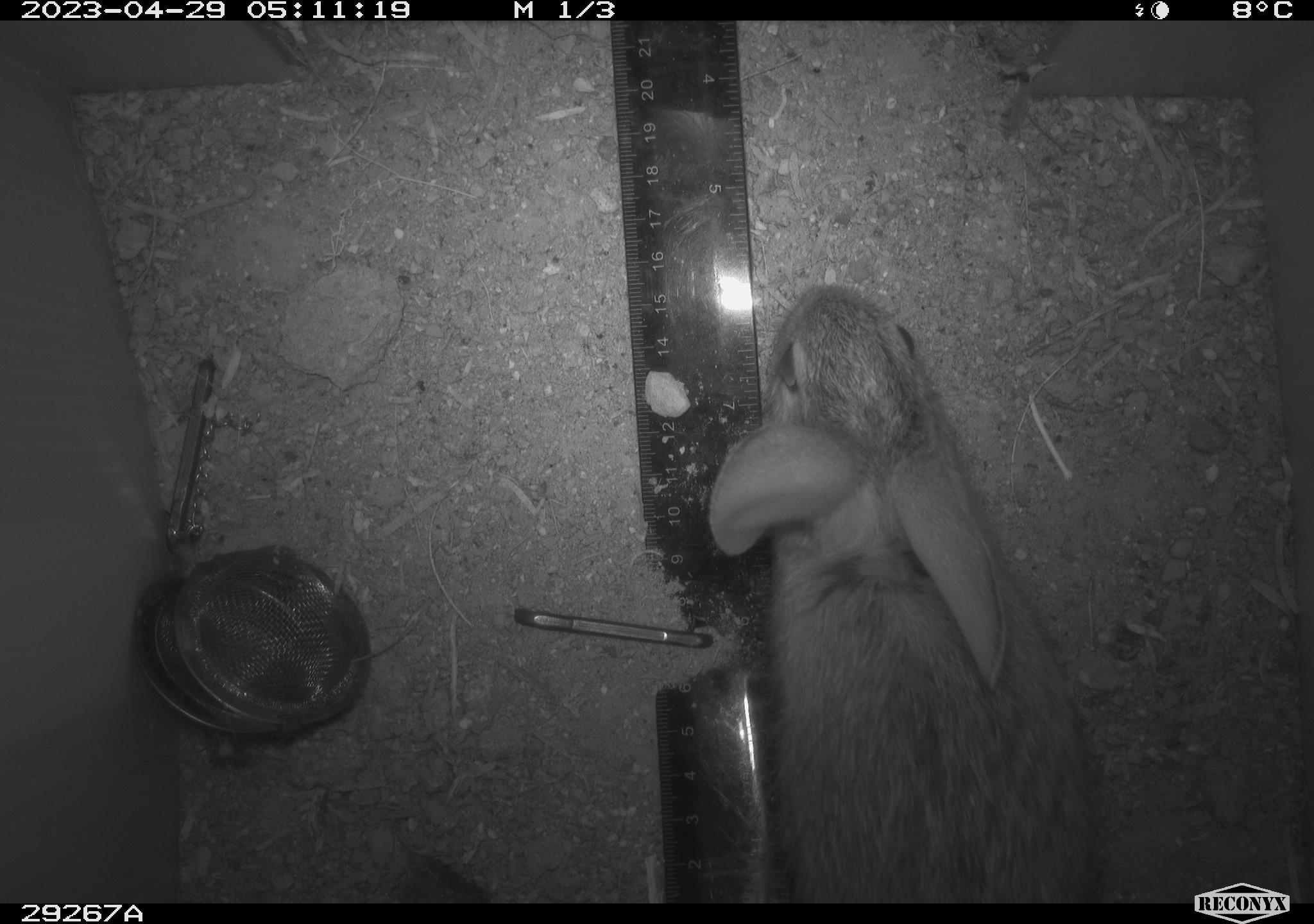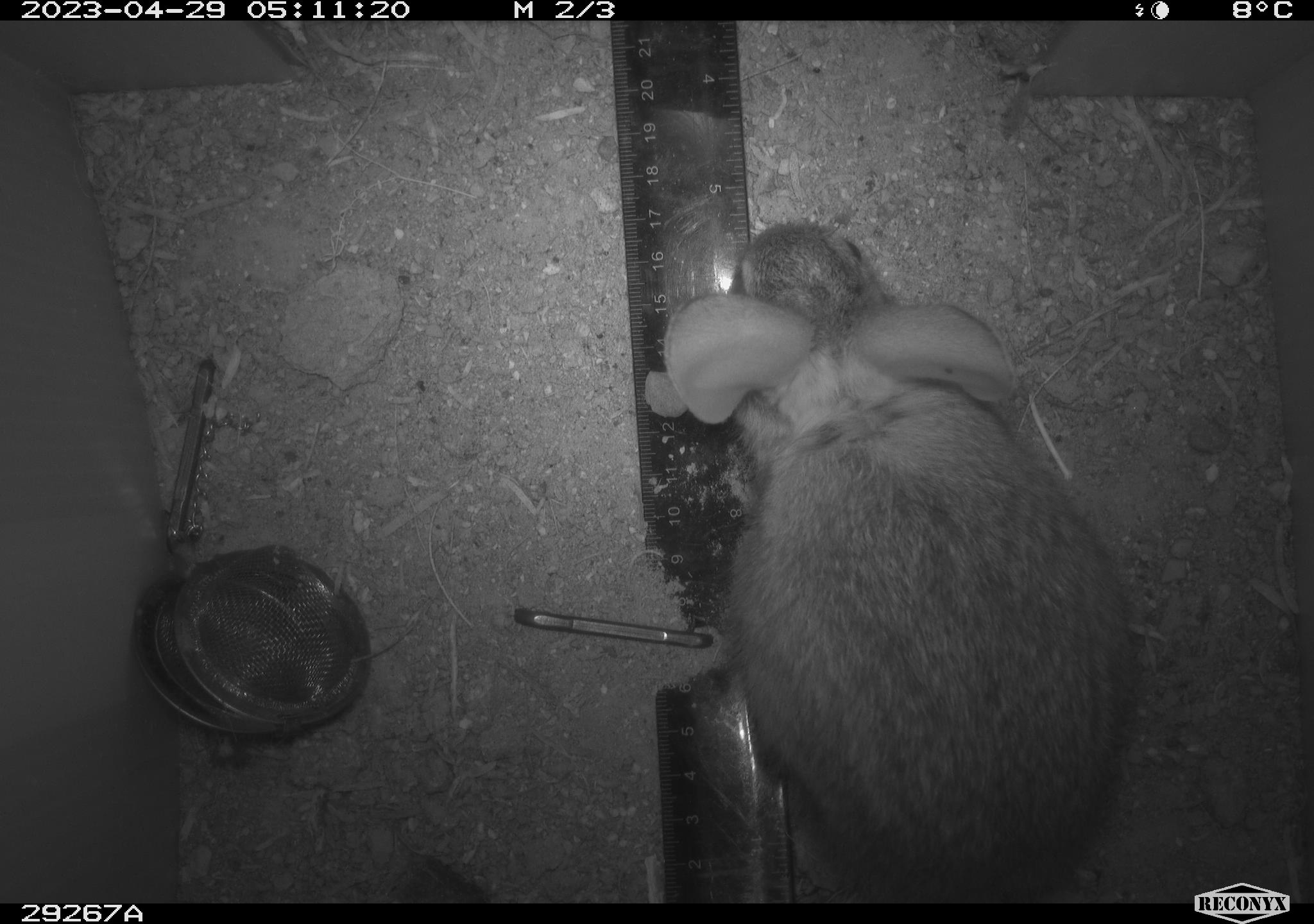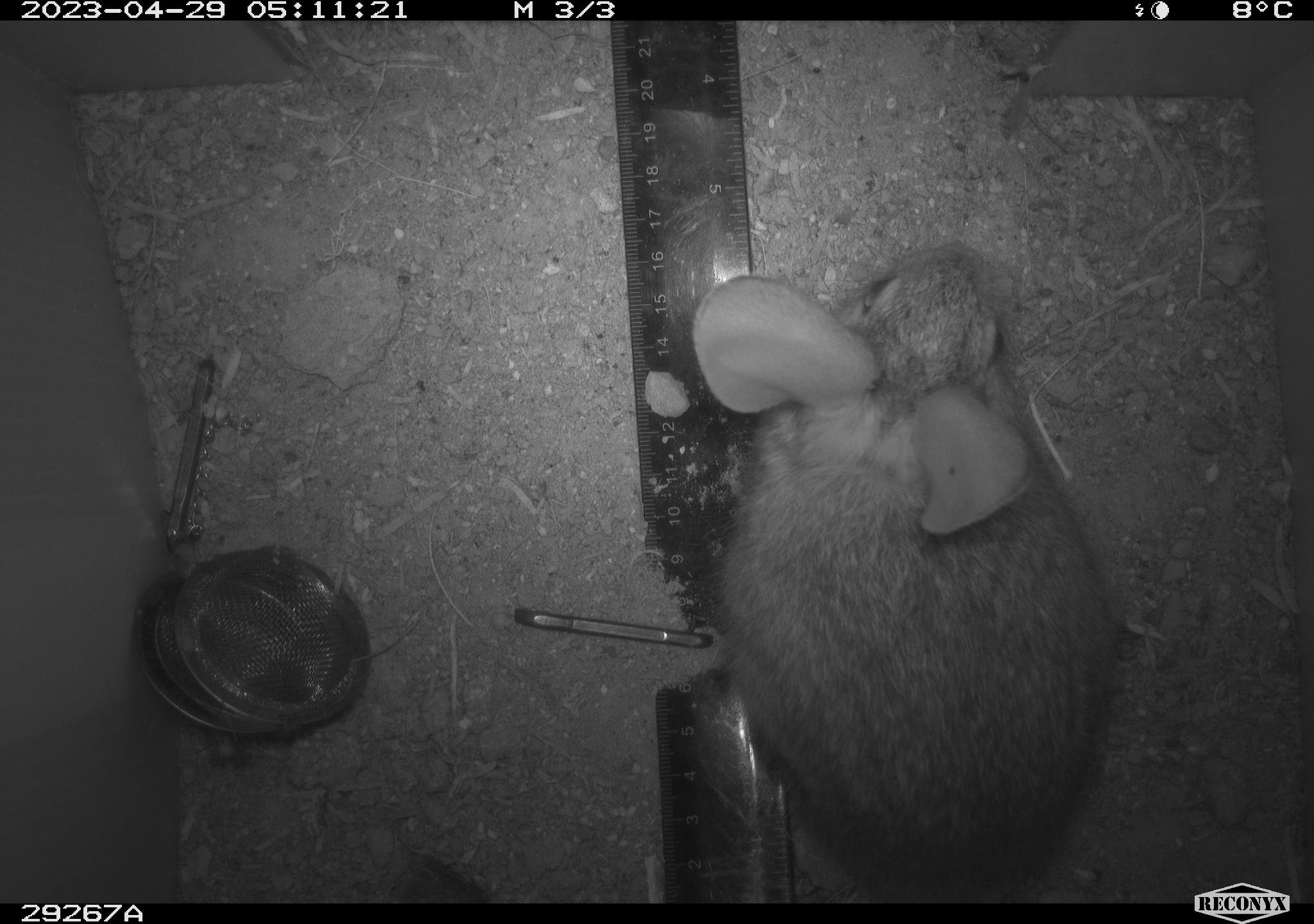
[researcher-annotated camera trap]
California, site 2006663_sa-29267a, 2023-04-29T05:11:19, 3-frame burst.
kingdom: Animalia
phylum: Chordata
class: Mammalia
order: Lagomorpha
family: Leporidae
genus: Sylvilagus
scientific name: Sylvilagus audubonii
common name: desert cottontail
Desert cottontail (Sylvilagus audubonii).